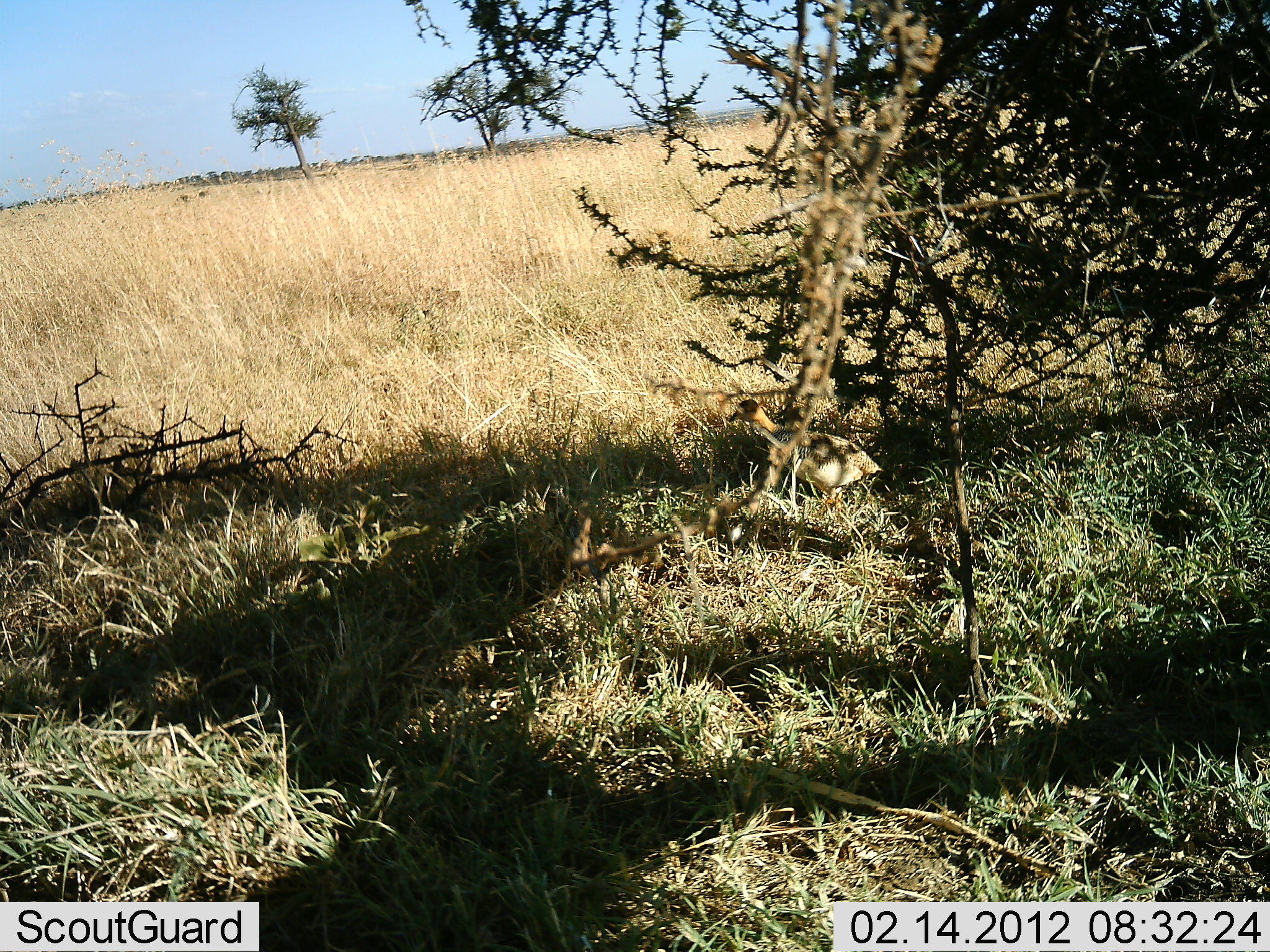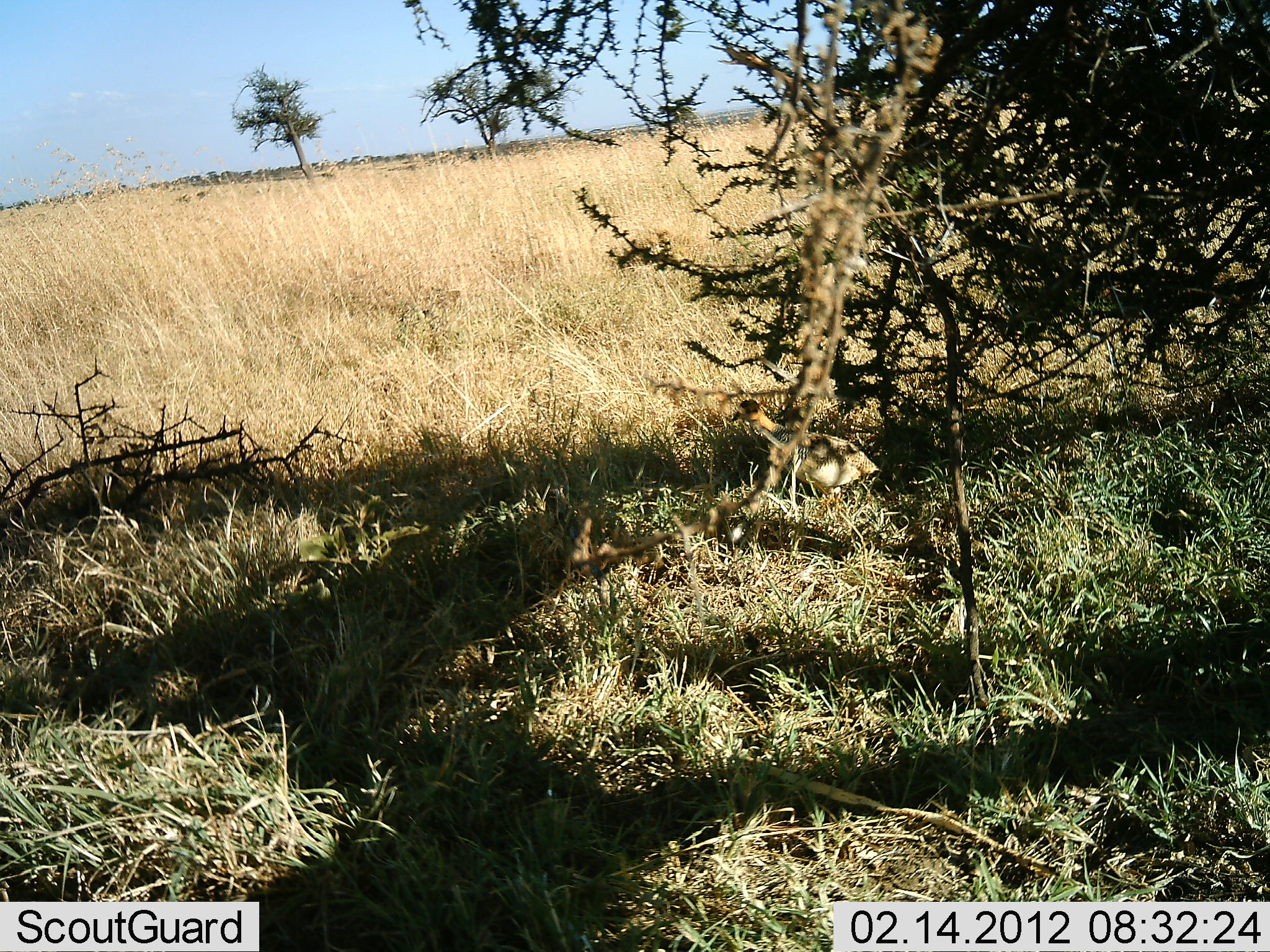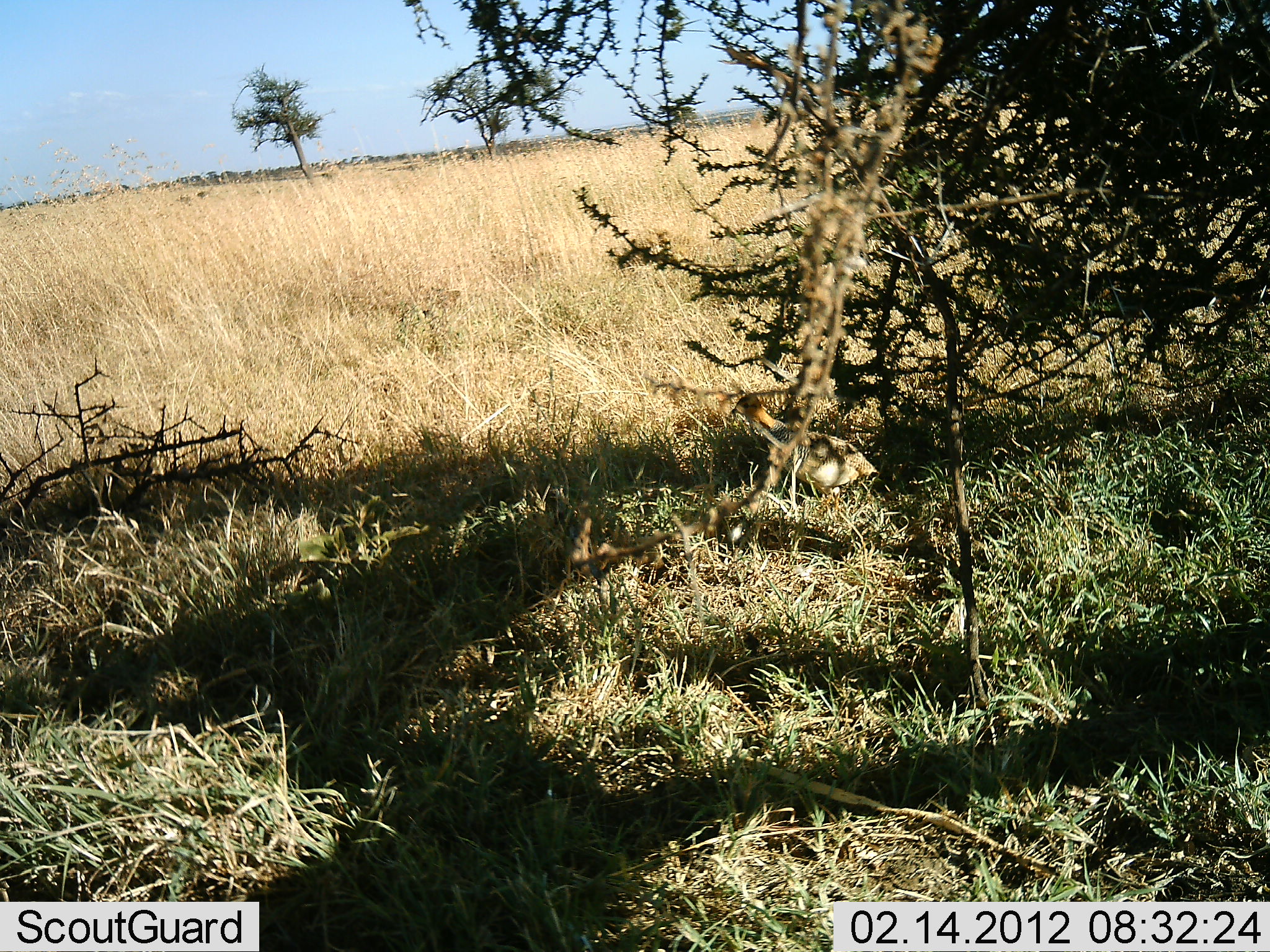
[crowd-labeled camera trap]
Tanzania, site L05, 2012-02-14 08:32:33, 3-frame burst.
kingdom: Animalia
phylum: Chordata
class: Aves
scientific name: Aves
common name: bird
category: otherbird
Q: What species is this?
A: Otherbird (bird) (Aves).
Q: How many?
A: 1.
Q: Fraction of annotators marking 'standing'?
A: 100%.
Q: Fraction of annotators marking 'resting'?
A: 0%.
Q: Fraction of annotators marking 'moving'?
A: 0%.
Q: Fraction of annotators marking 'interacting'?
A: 0%.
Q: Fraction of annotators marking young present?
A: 0%.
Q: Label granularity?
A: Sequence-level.